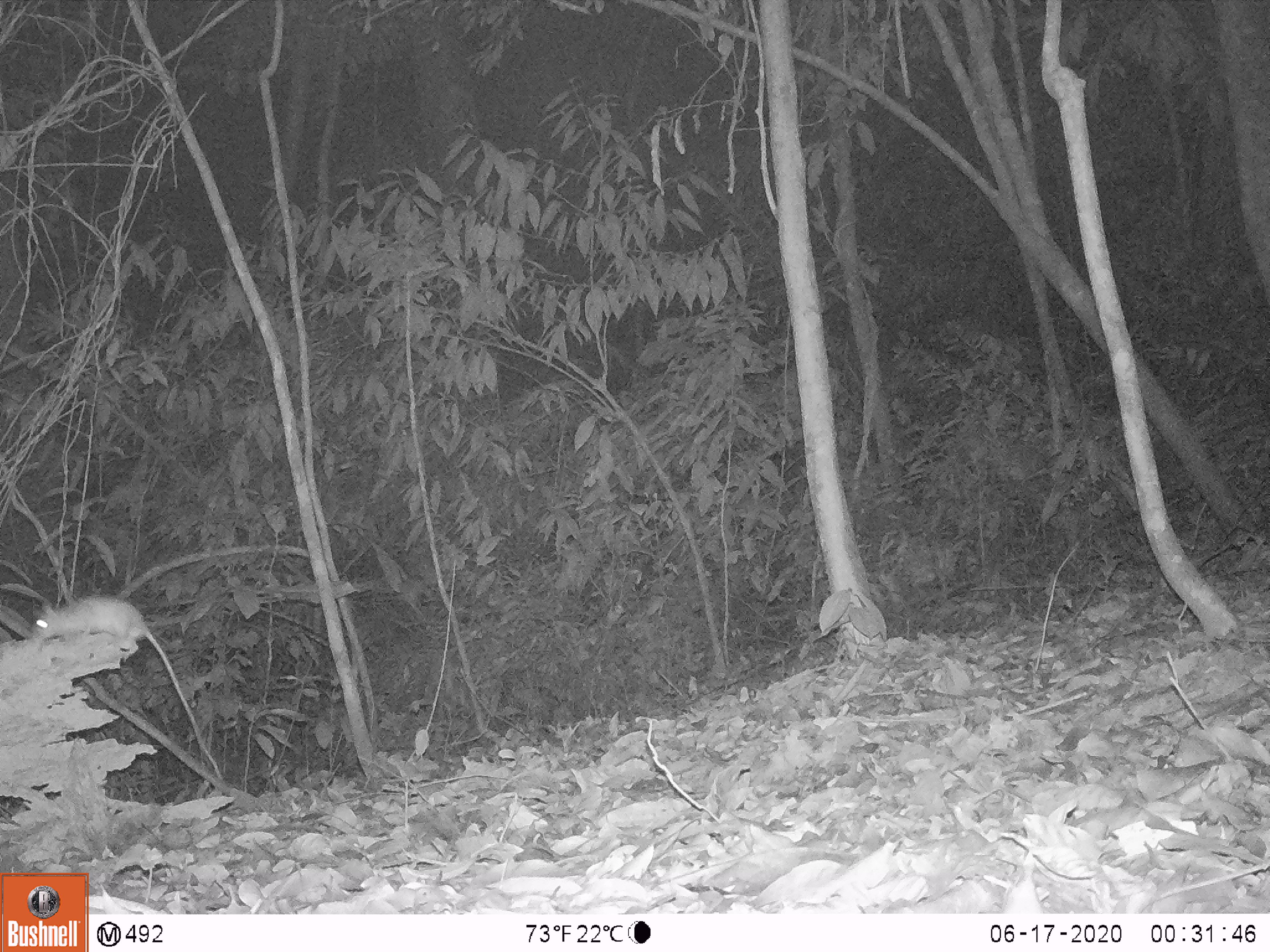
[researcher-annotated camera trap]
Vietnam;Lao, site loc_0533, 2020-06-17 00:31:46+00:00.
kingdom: Animalia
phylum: Chordata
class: Mammalia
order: Rodentia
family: Muridae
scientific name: Muridae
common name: old-world mice and rats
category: unidentified murid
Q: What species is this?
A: Unidentified murid (old-world mice and rats) (Muridae).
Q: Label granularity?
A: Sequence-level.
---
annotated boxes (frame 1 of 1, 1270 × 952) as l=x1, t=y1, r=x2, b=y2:
unidentified murid: l=30, t=594, r=223, b=779